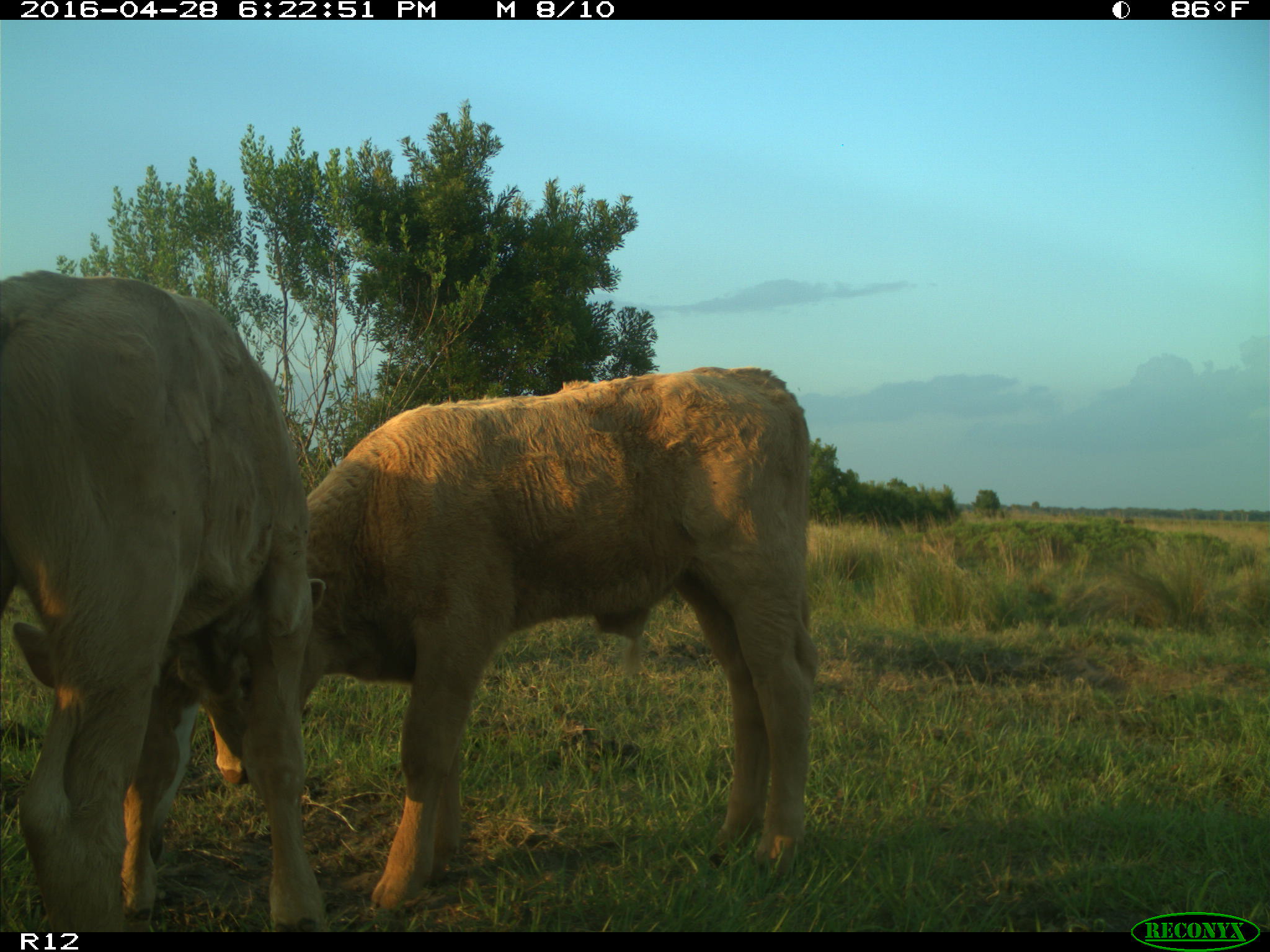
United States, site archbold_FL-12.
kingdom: Animalia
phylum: Chordata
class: Mammalia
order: Artiodactyla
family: Bovidae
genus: Bos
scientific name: Bos taurus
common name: domestic cow